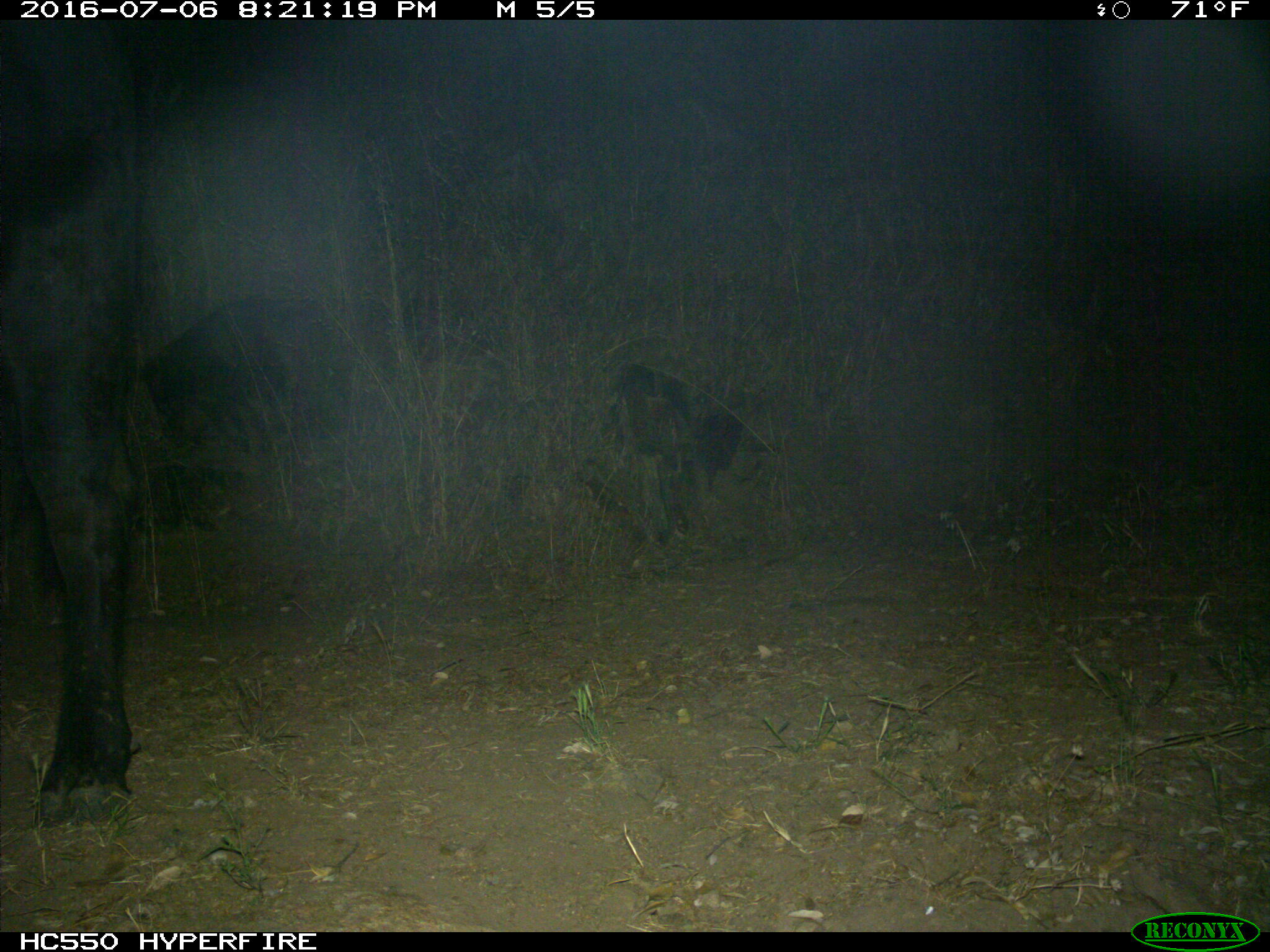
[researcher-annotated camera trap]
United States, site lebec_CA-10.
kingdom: Animalia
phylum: Chordata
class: Mammalia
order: Artiodactyla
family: Bovidae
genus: Bos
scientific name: Bos taurus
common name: domestic cow